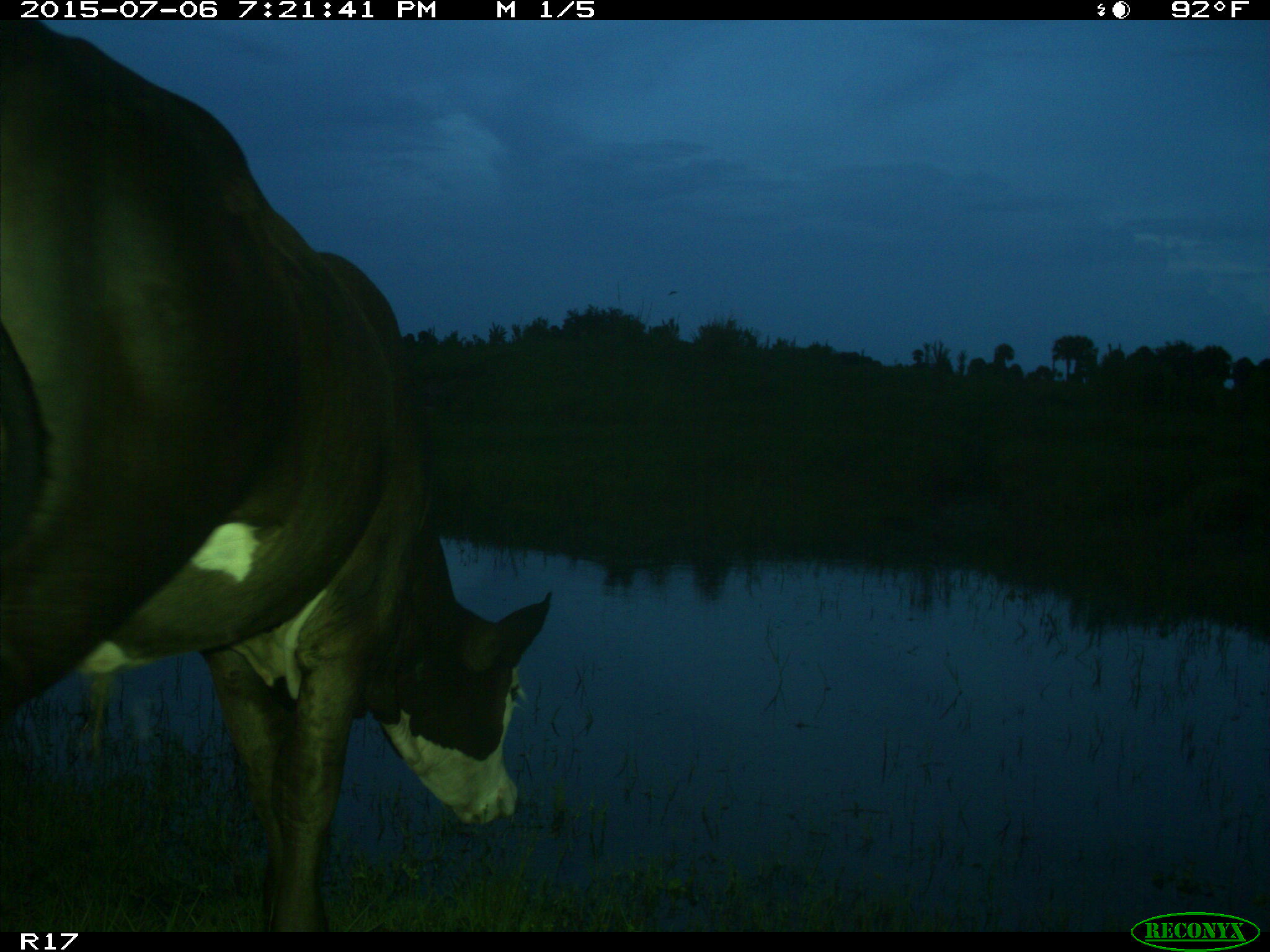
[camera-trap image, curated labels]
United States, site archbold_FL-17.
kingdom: Animalia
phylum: Chordata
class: Mammalia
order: Artiodactyla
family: Bovidae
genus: Bos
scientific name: Bos taurus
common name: domestic cow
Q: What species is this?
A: Bos taurus (domestic cow).